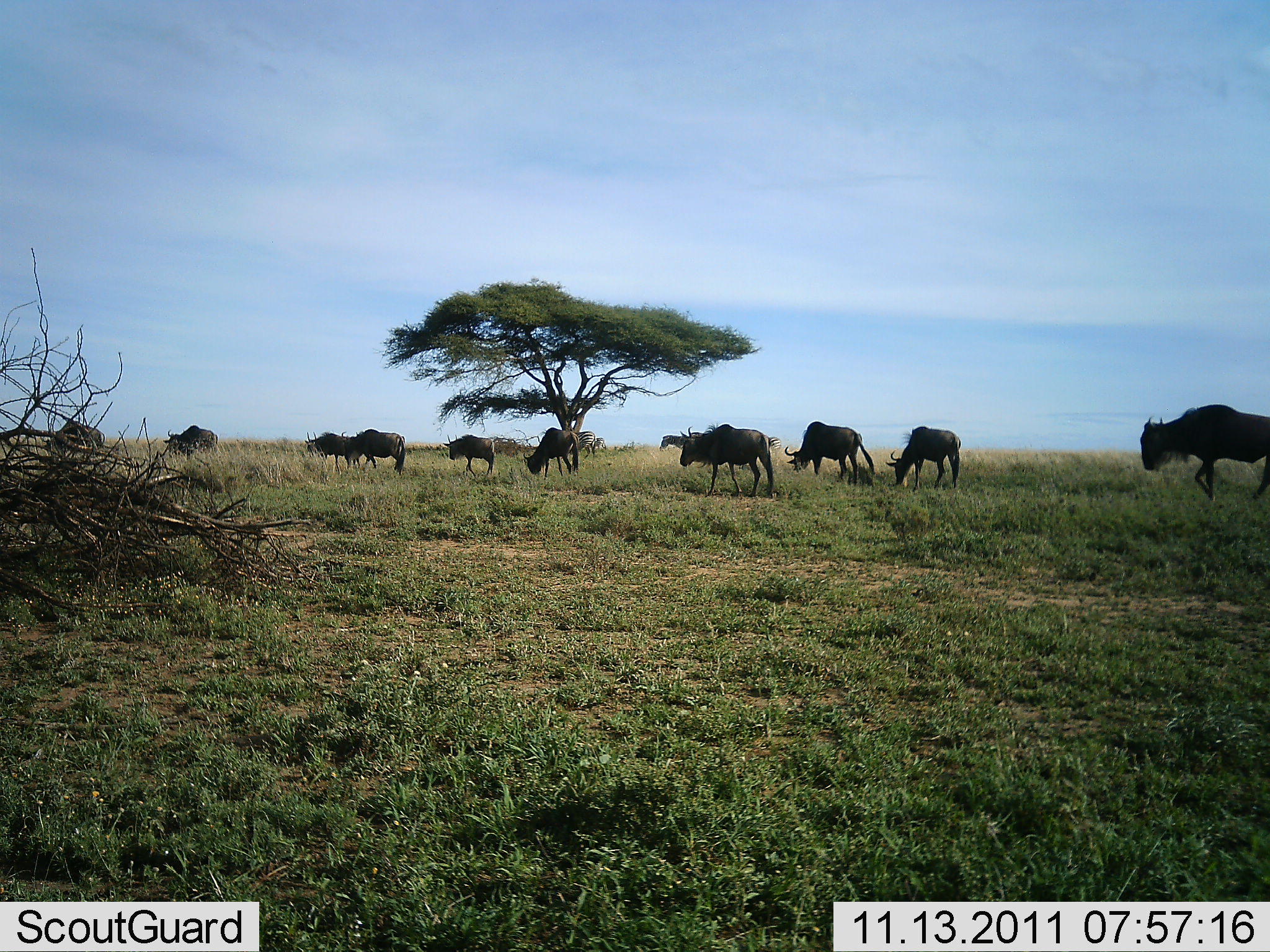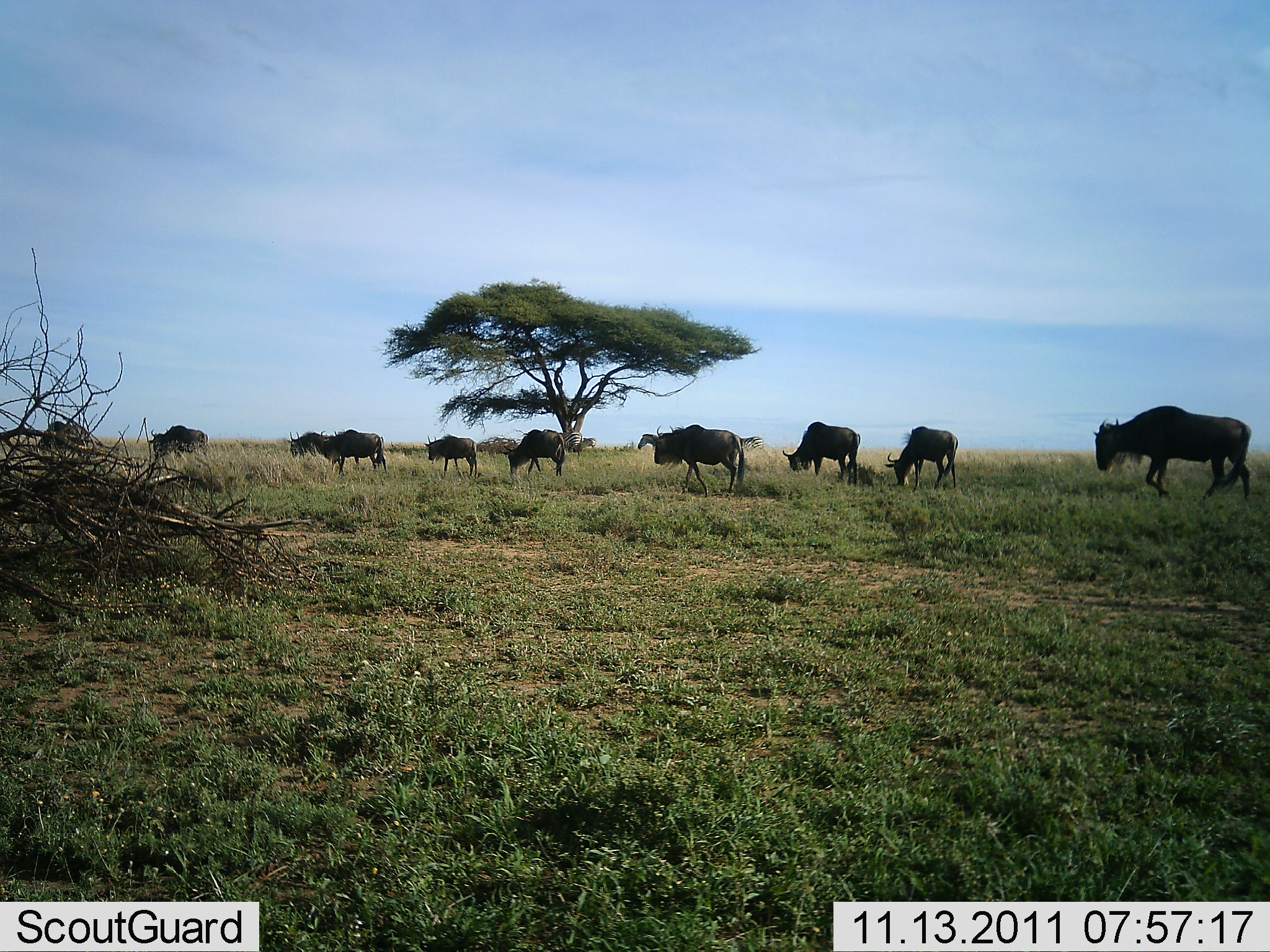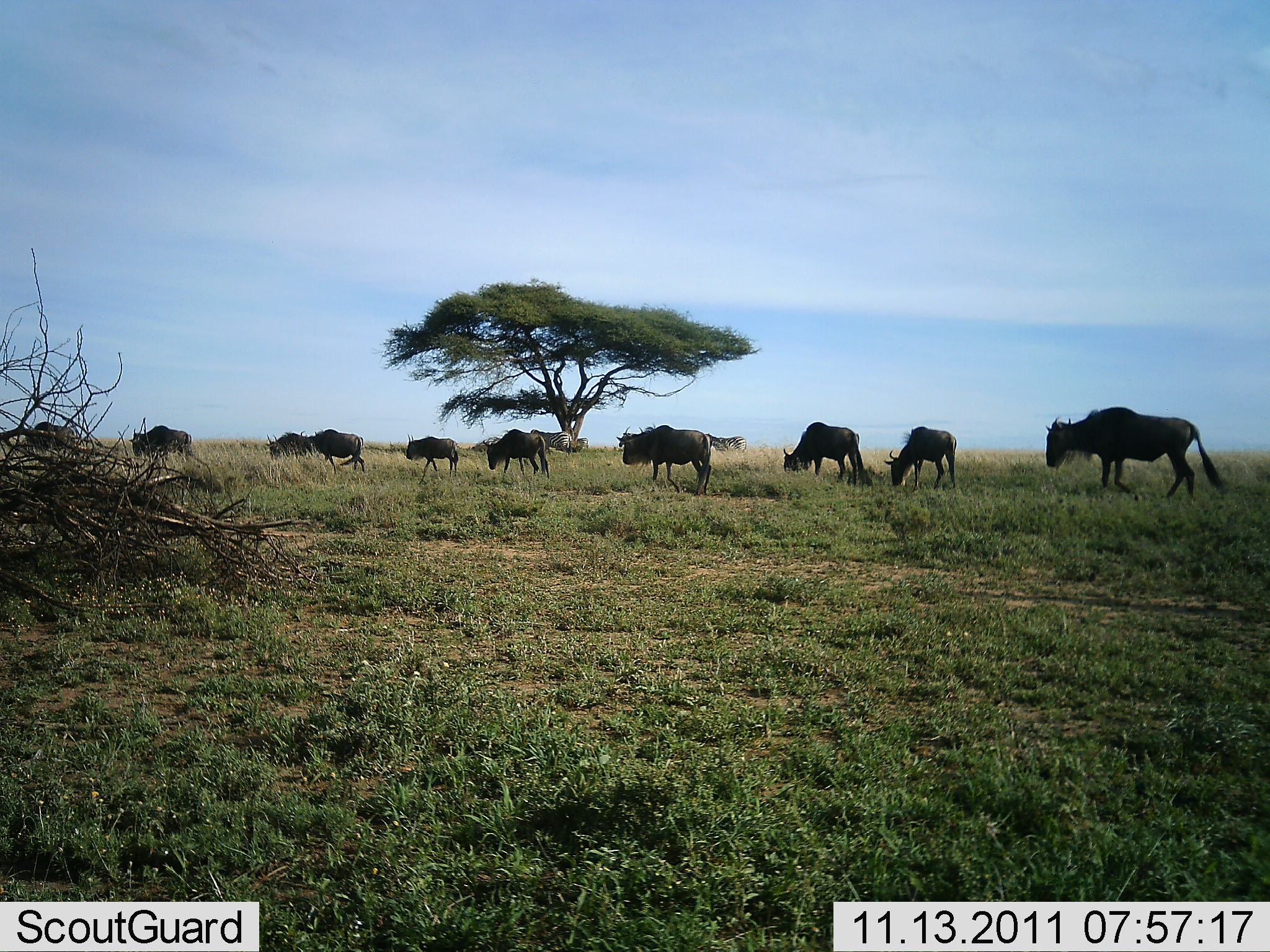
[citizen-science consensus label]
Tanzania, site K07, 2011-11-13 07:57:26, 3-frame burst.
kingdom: Animalia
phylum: Chordata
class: Mammalia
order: Artiodactyla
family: Bovidae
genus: Connochaetes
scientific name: Connochaetes taurinus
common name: blue wildebeest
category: wildebeest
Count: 11-50.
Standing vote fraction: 10%.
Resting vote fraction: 0%.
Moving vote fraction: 90%.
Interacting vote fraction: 0%.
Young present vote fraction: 0%.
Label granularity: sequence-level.